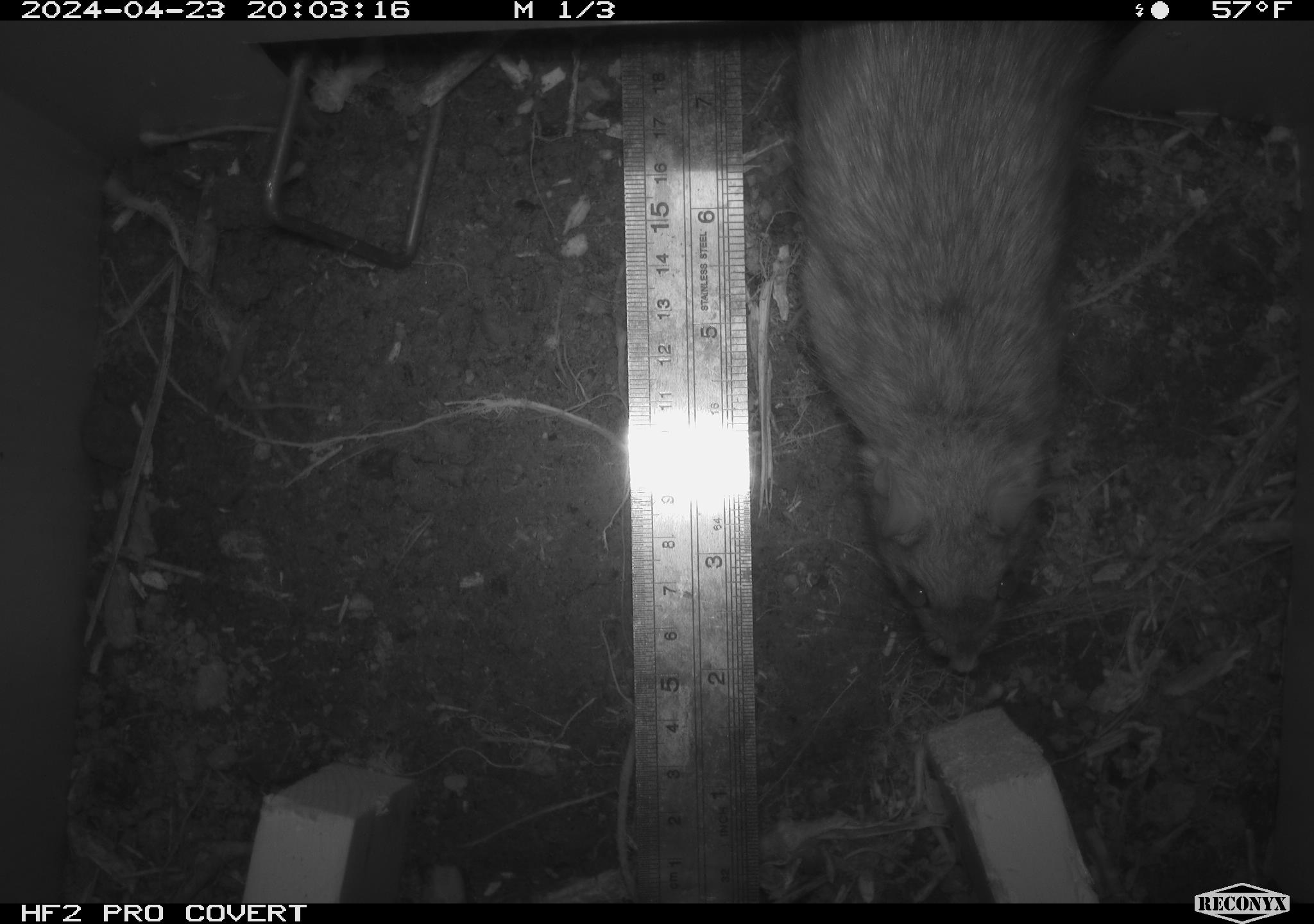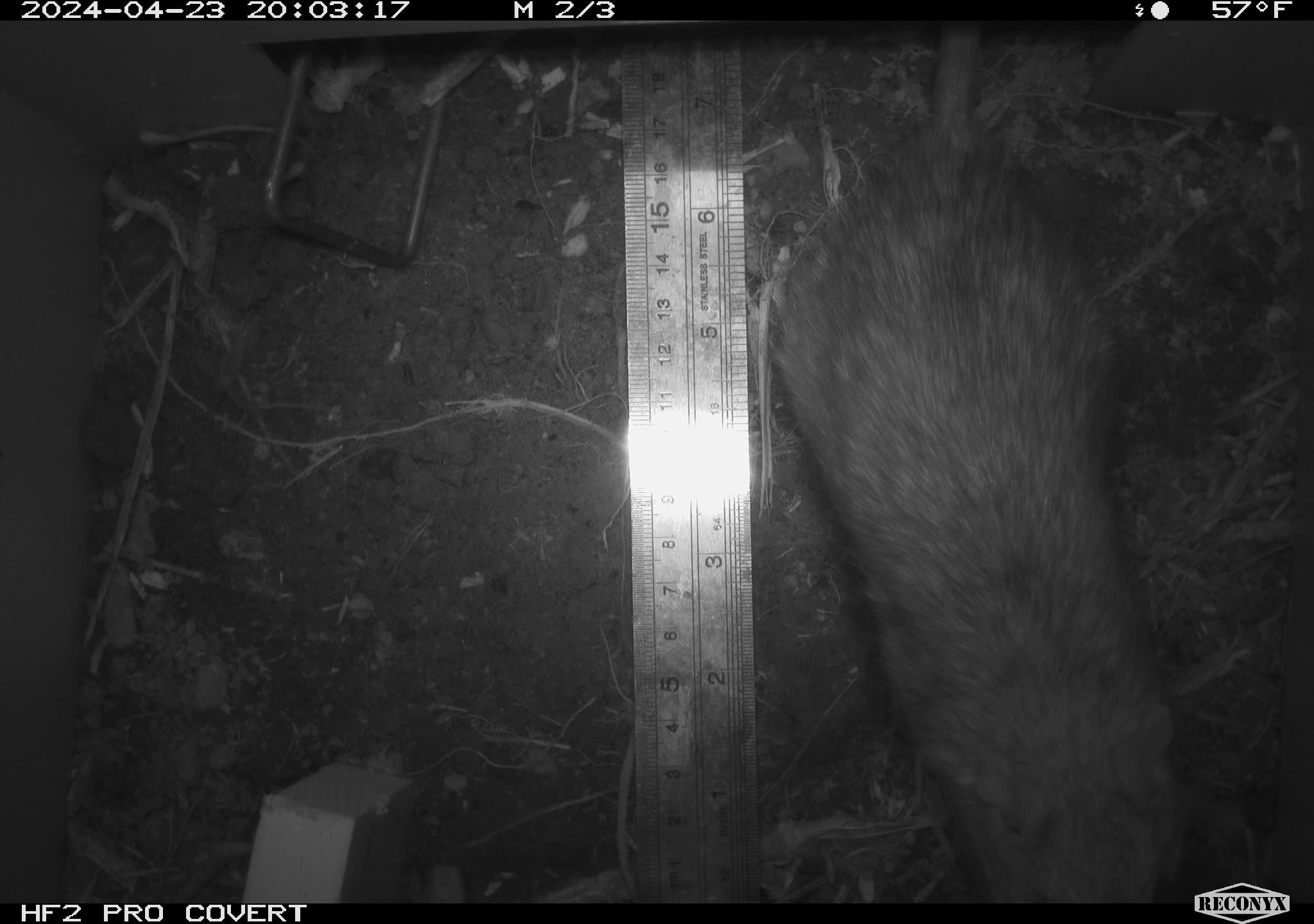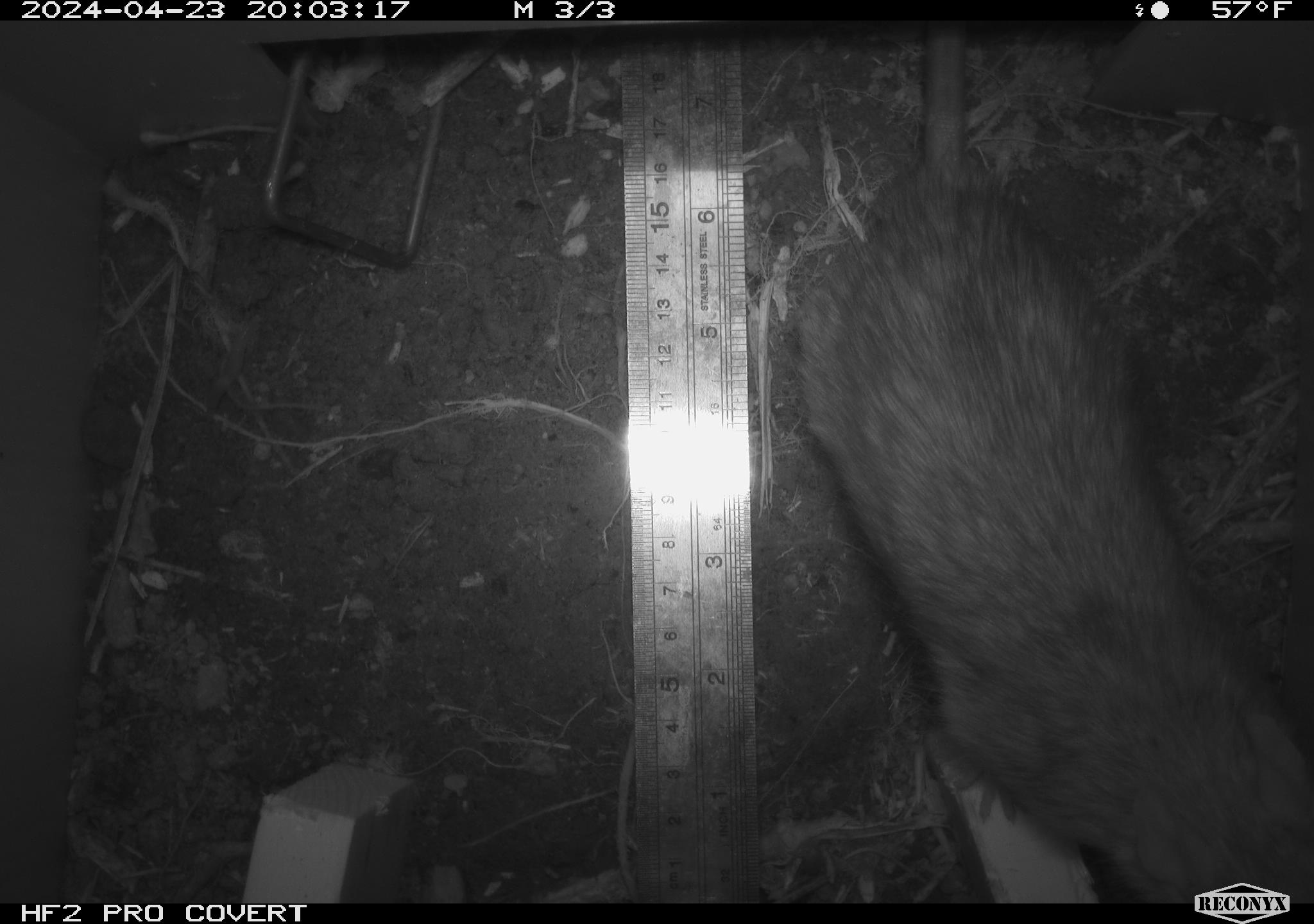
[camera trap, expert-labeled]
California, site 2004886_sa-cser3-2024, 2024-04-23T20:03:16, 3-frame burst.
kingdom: Animalia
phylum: Chordata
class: Mammalia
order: Rodentia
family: Muridae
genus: Rattus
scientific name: Rattus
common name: rat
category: rattus species